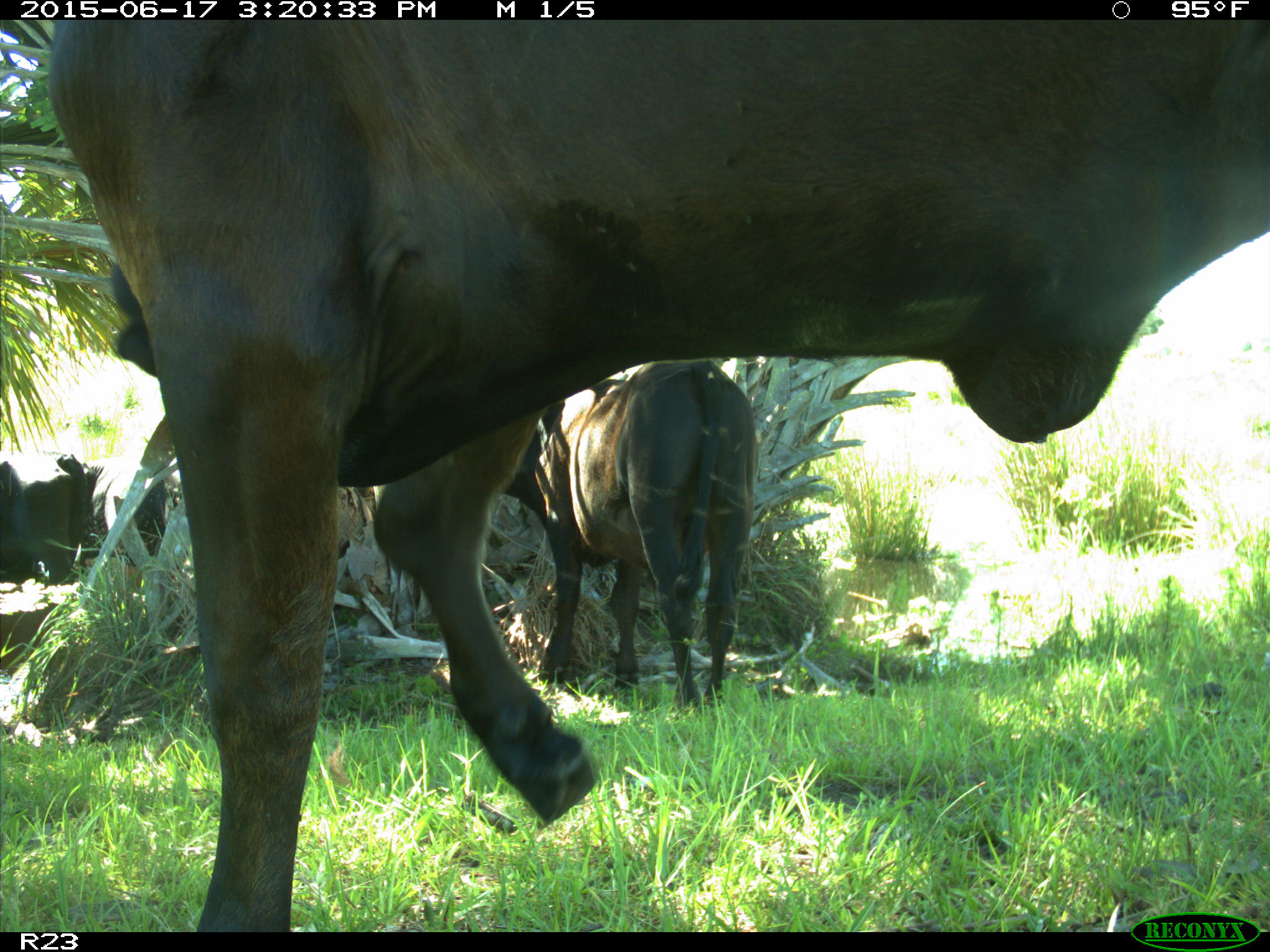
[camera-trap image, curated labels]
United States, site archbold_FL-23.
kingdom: Animalia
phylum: Chordata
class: Aves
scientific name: Aves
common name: birds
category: unidentified bird